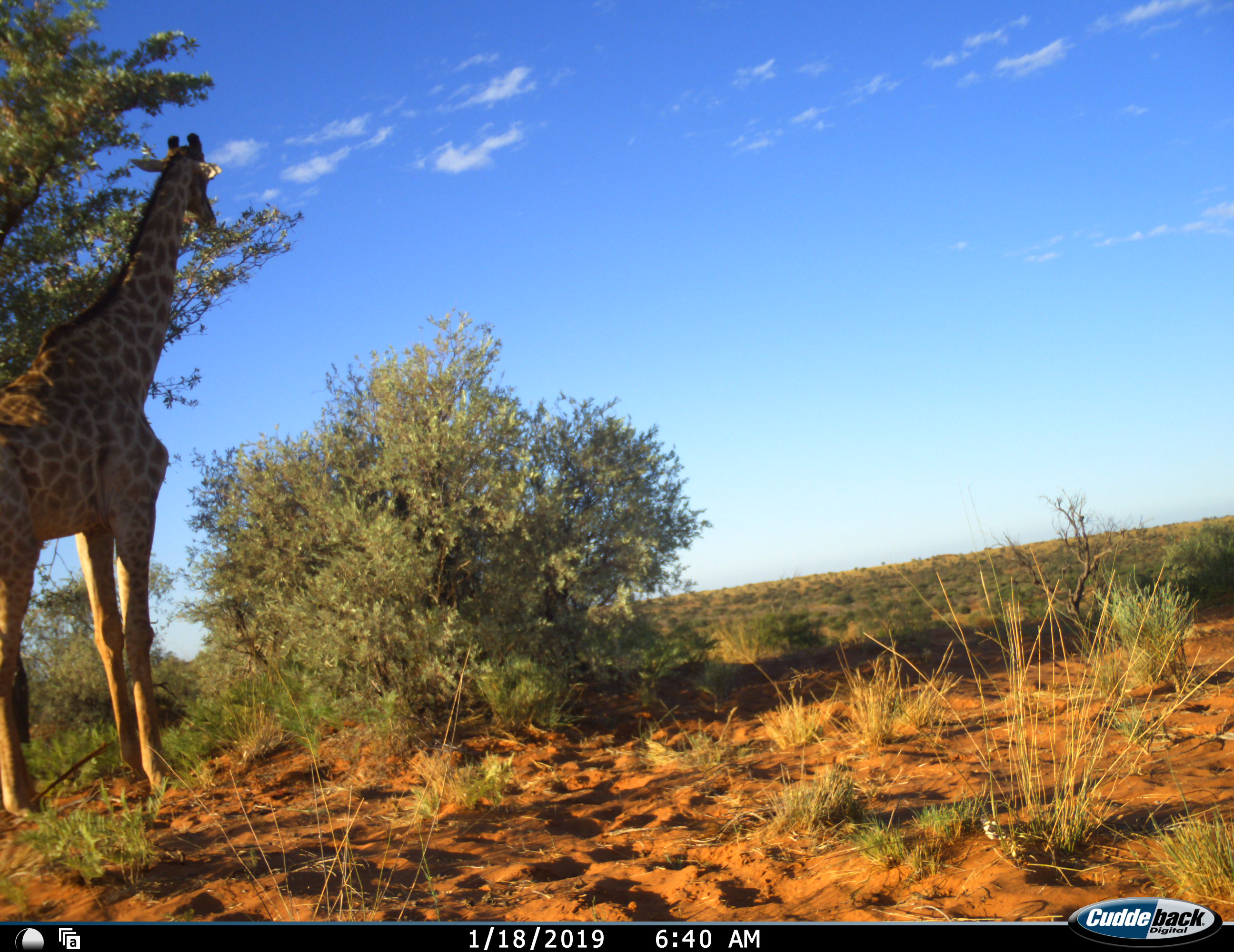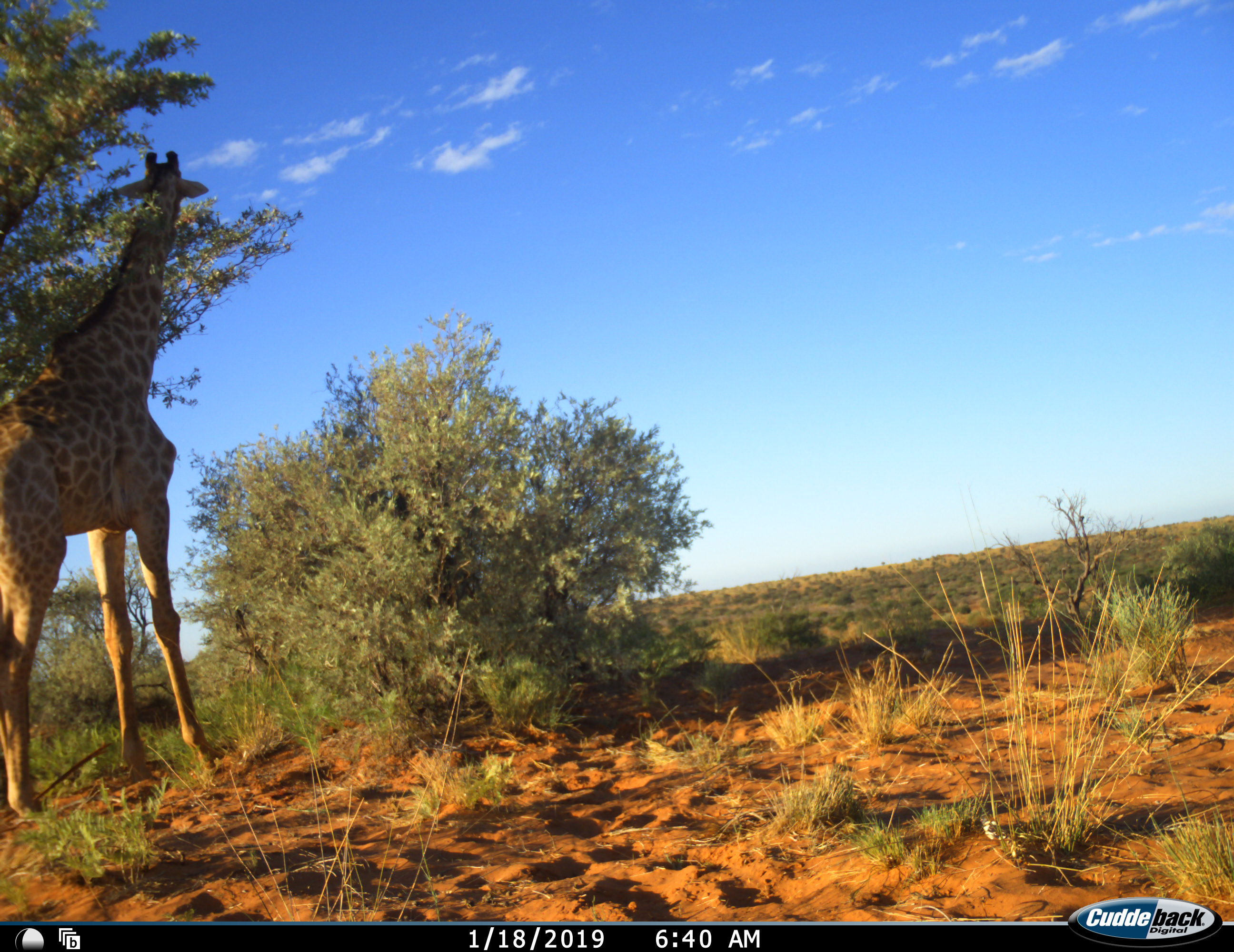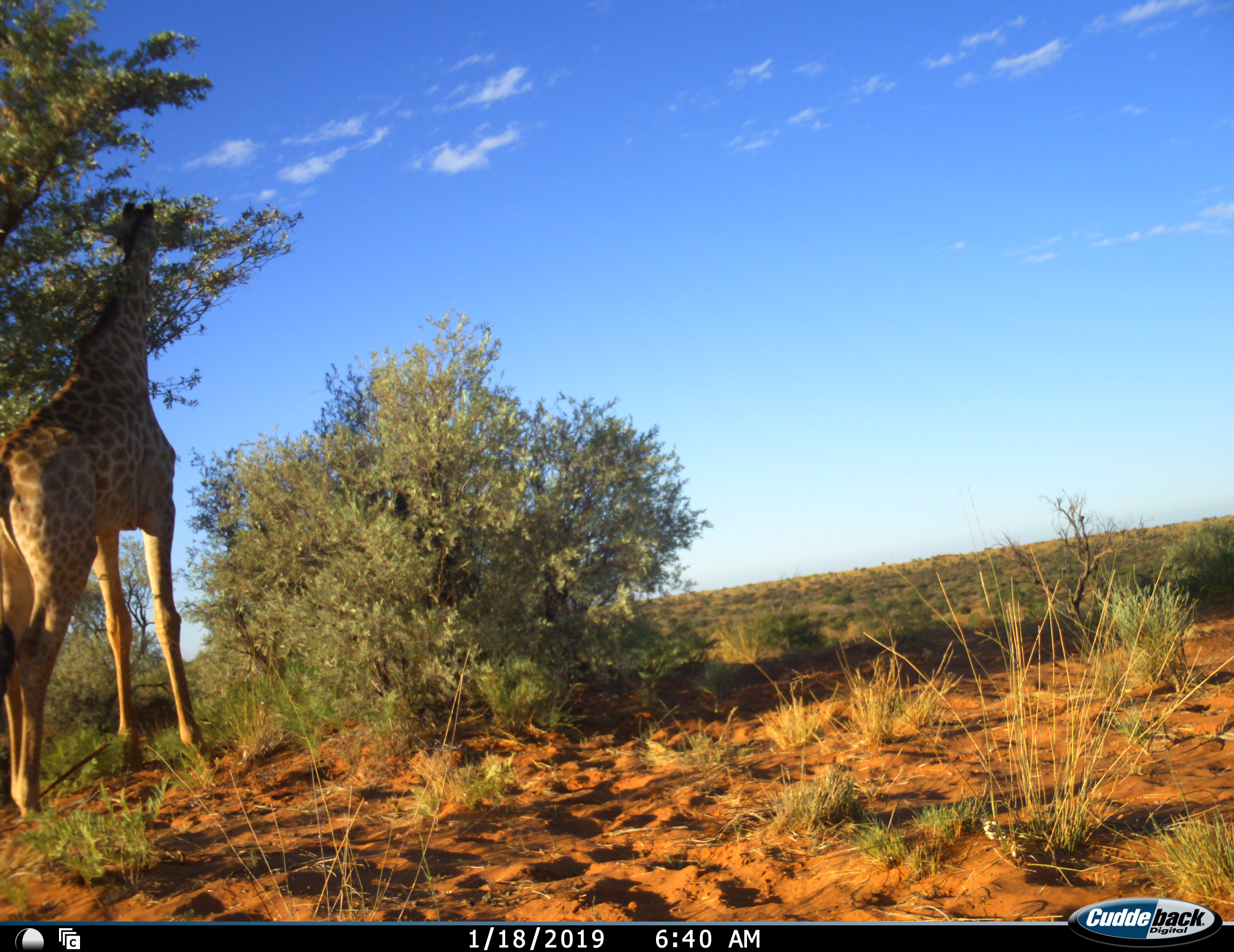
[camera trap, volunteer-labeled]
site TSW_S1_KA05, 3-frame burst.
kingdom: Animalia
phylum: Chordata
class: Mammalia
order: Artiodactyla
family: Giraffidae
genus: Giraffa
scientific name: Giraffa camelopardalis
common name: giraffe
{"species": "giraffe (Giraffa camelopardalis)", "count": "1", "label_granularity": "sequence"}